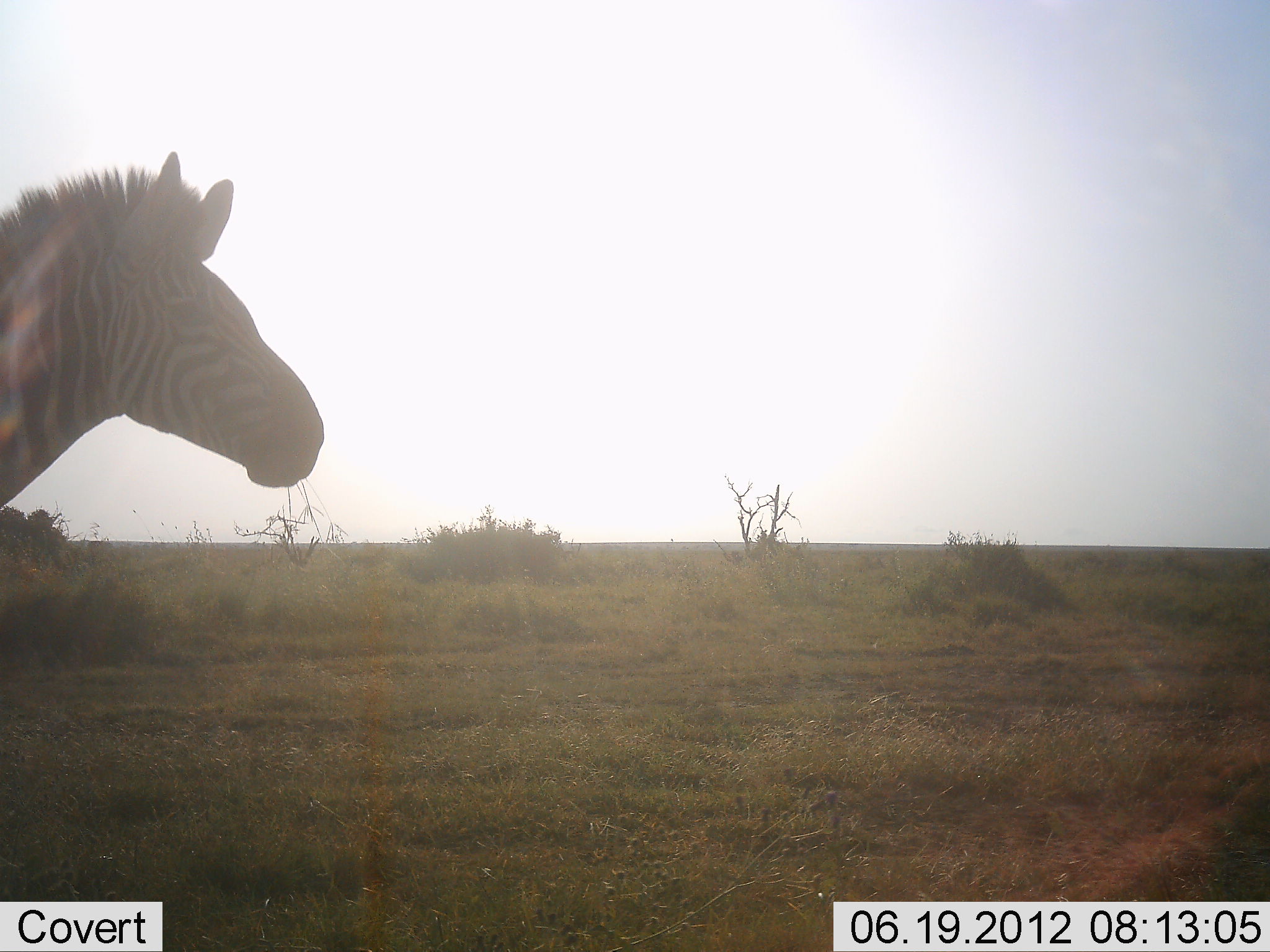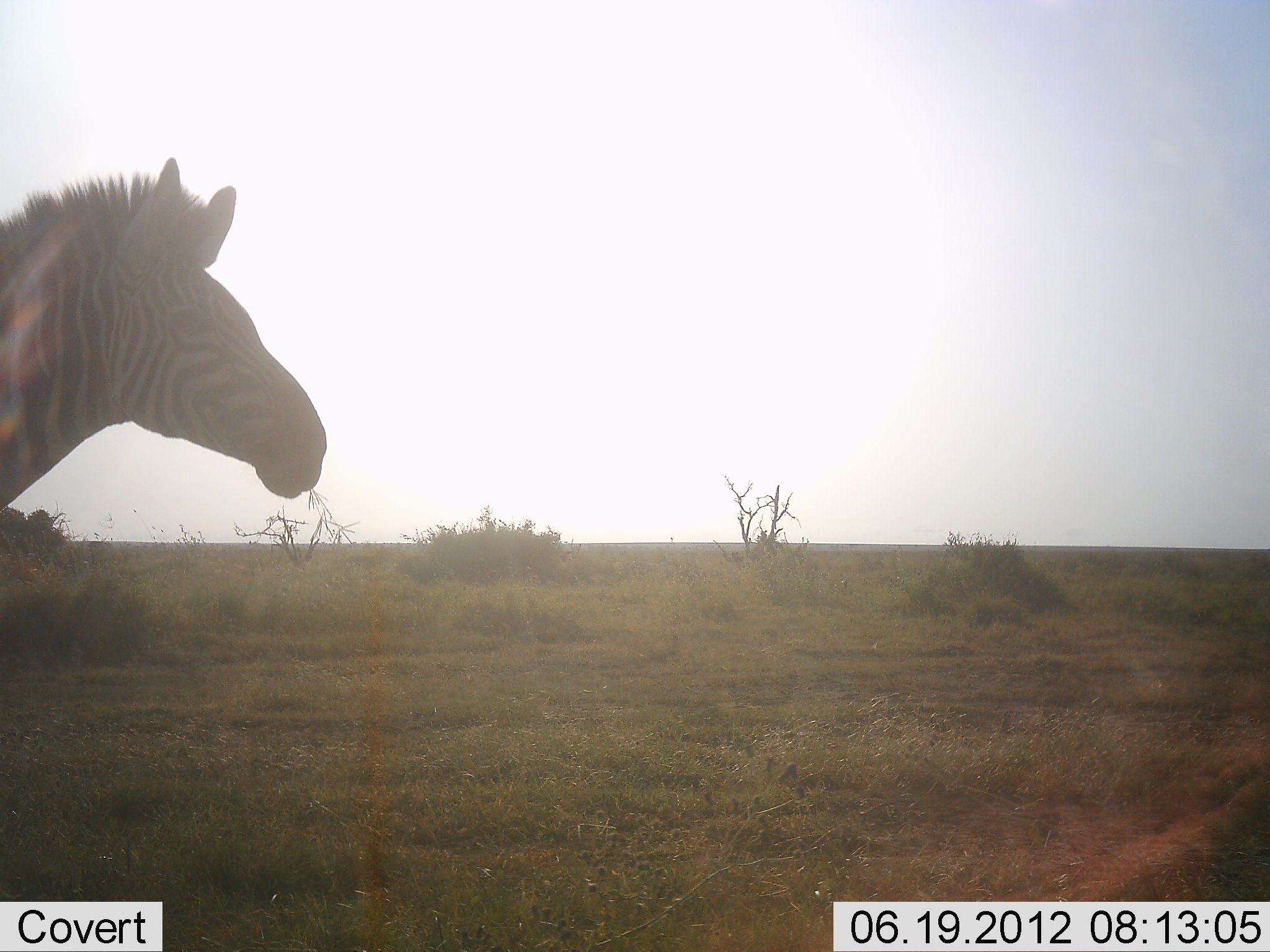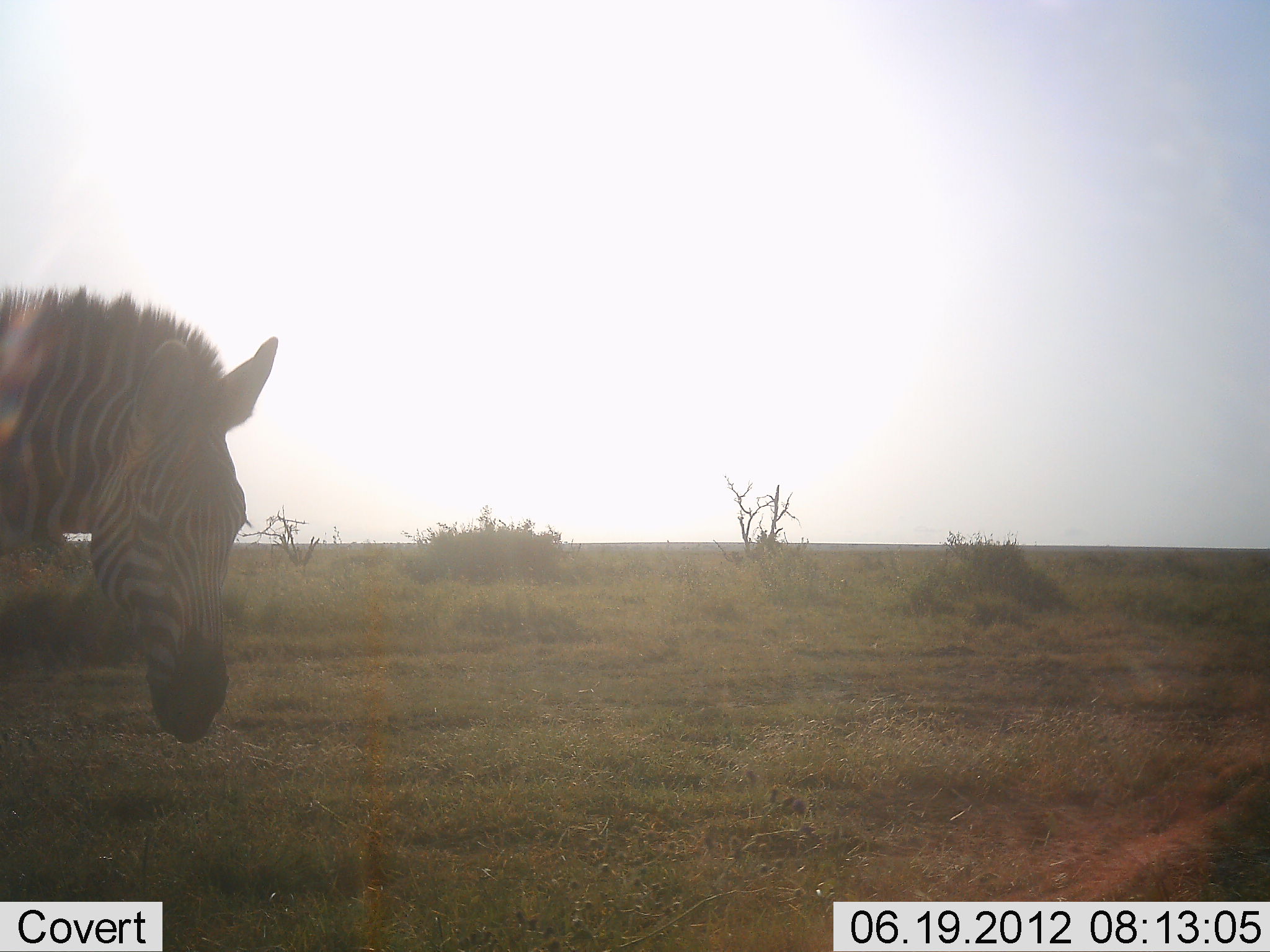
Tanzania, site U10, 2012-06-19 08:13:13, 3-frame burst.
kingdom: Animalia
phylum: Chordata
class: Mammalia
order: Perissodactyla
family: Equidae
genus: Equus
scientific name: Equus quagga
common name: plains zebra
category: zebra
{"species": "zebra (plains zebra) (Equus quagga)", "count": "1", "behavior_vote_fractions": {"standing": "80%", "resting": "0%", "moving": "20%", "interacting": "0%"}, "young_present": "0%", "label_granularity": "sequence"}